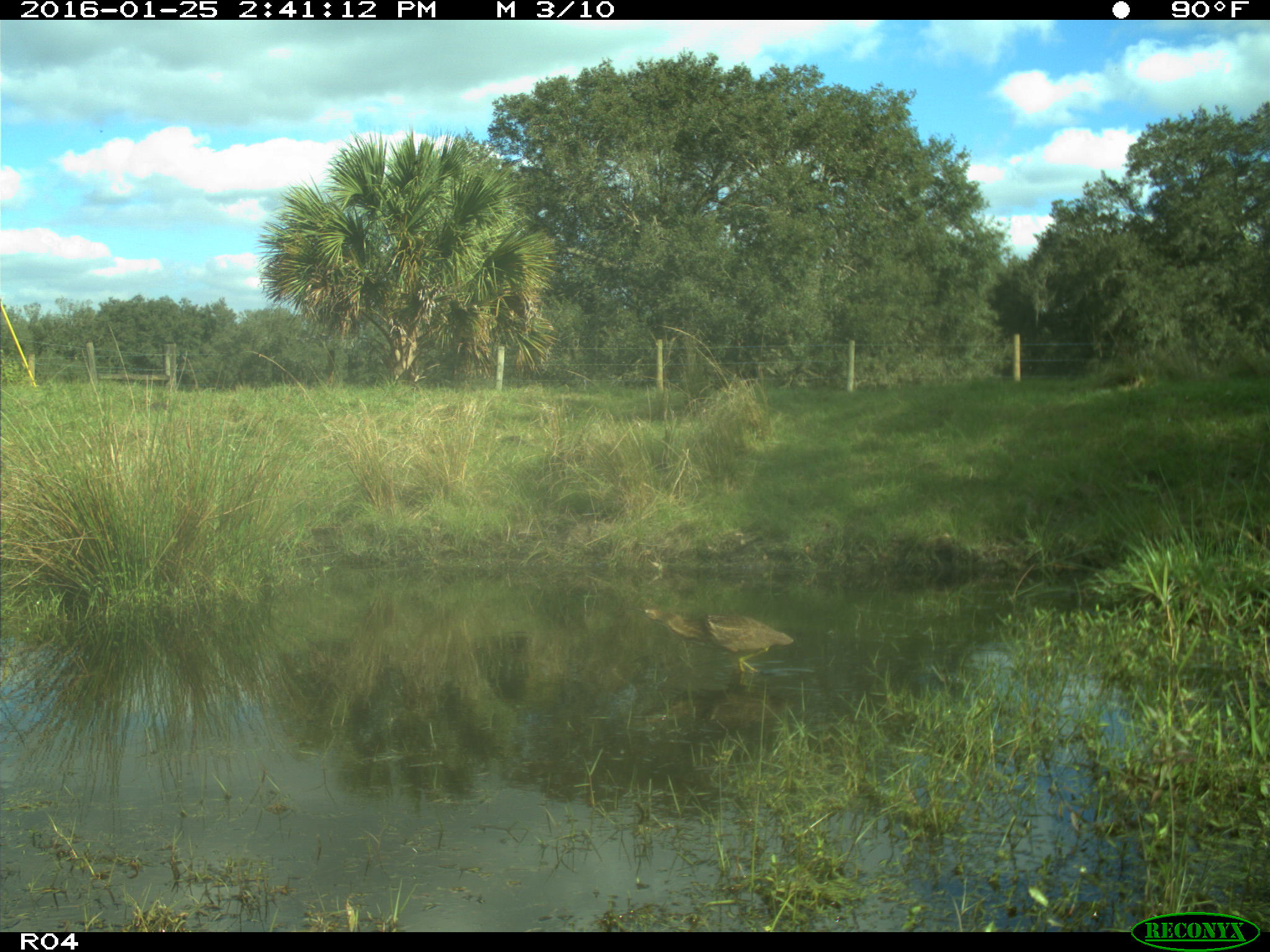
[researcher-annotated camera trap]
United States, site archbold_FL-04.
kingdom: Animalia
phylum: Chordata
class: Aves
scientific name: Aves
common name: birds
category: unidentified bird